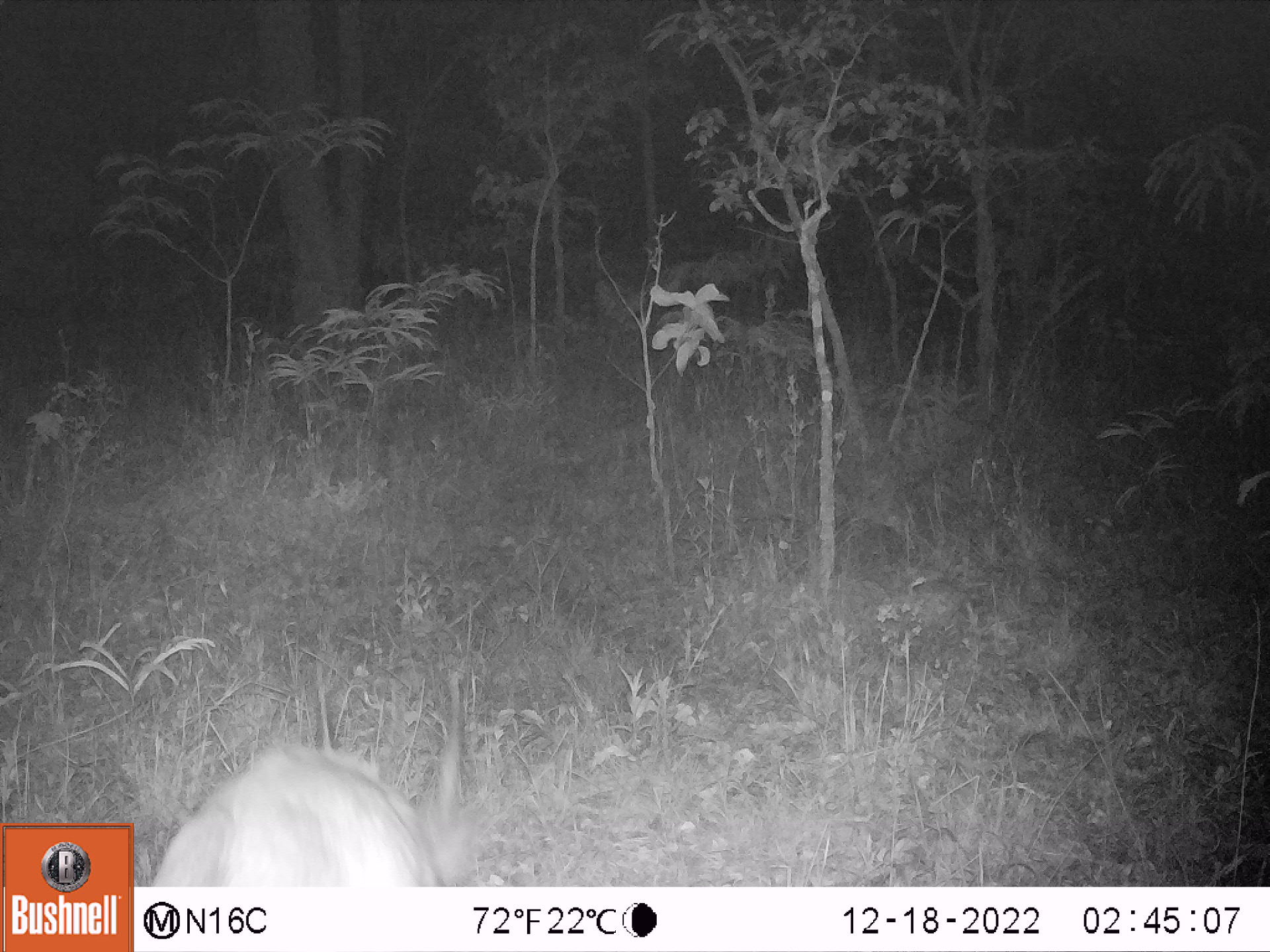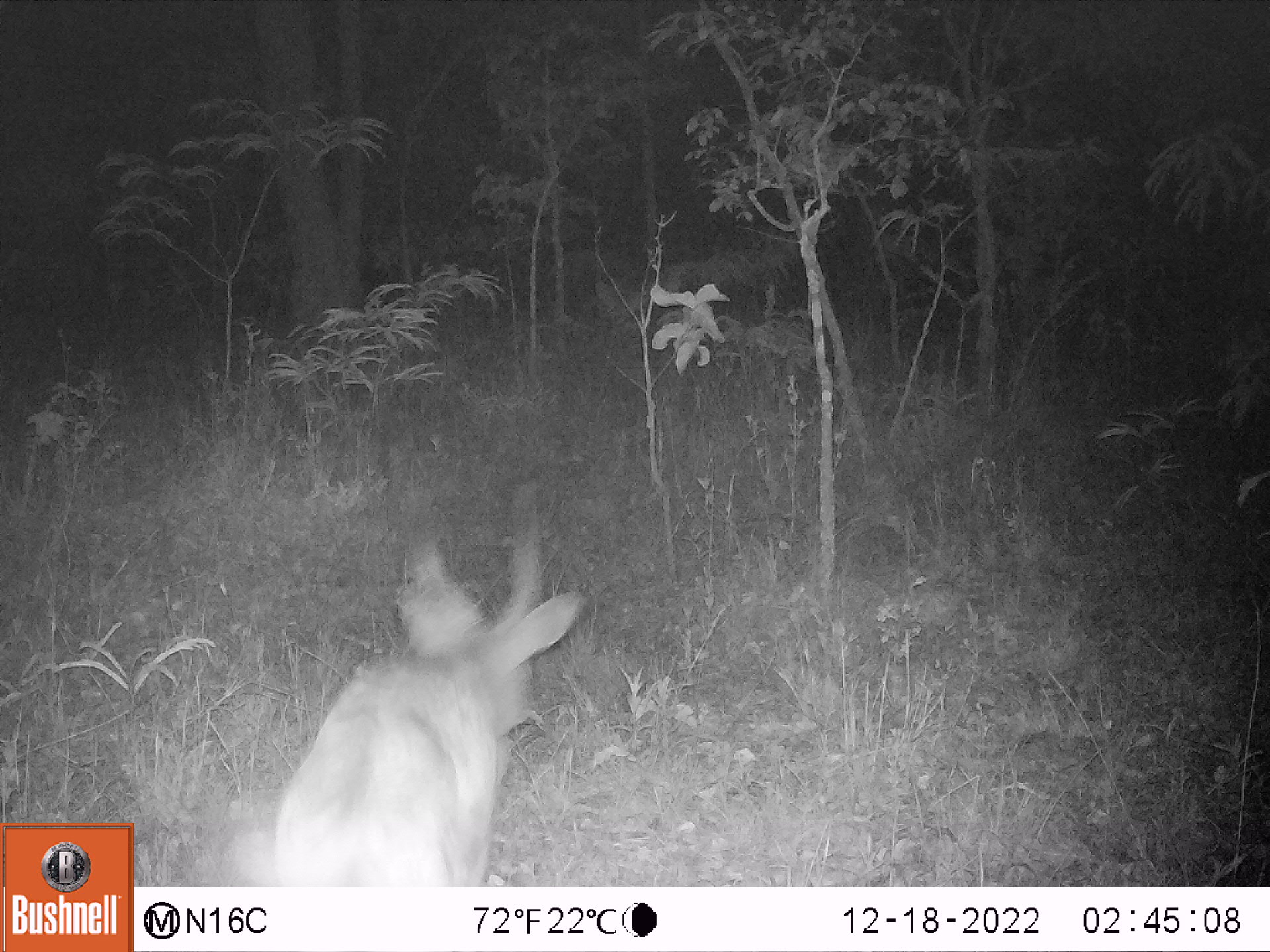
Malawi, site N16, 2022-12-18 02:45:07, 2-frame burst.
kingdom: Animalia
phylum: Chordata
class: Mammalia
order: Artiodactyla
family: Bovidae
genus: Tragelaphus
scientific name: Tragelaphus sylvaticus sylvaticus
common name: cape bushbuck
Cape bushbuck (Tragelaphus sylvaticus sylvaticus), count 1.